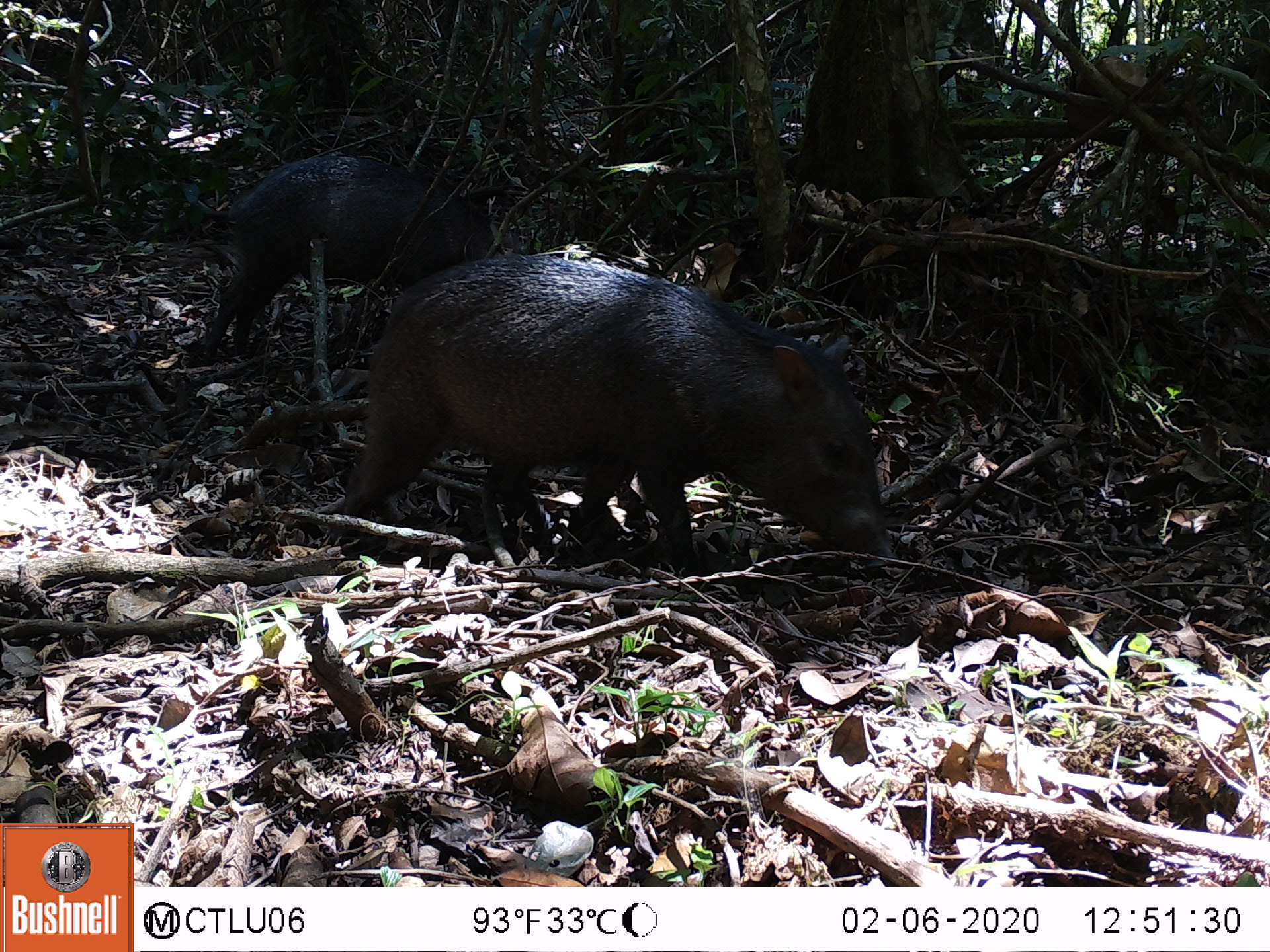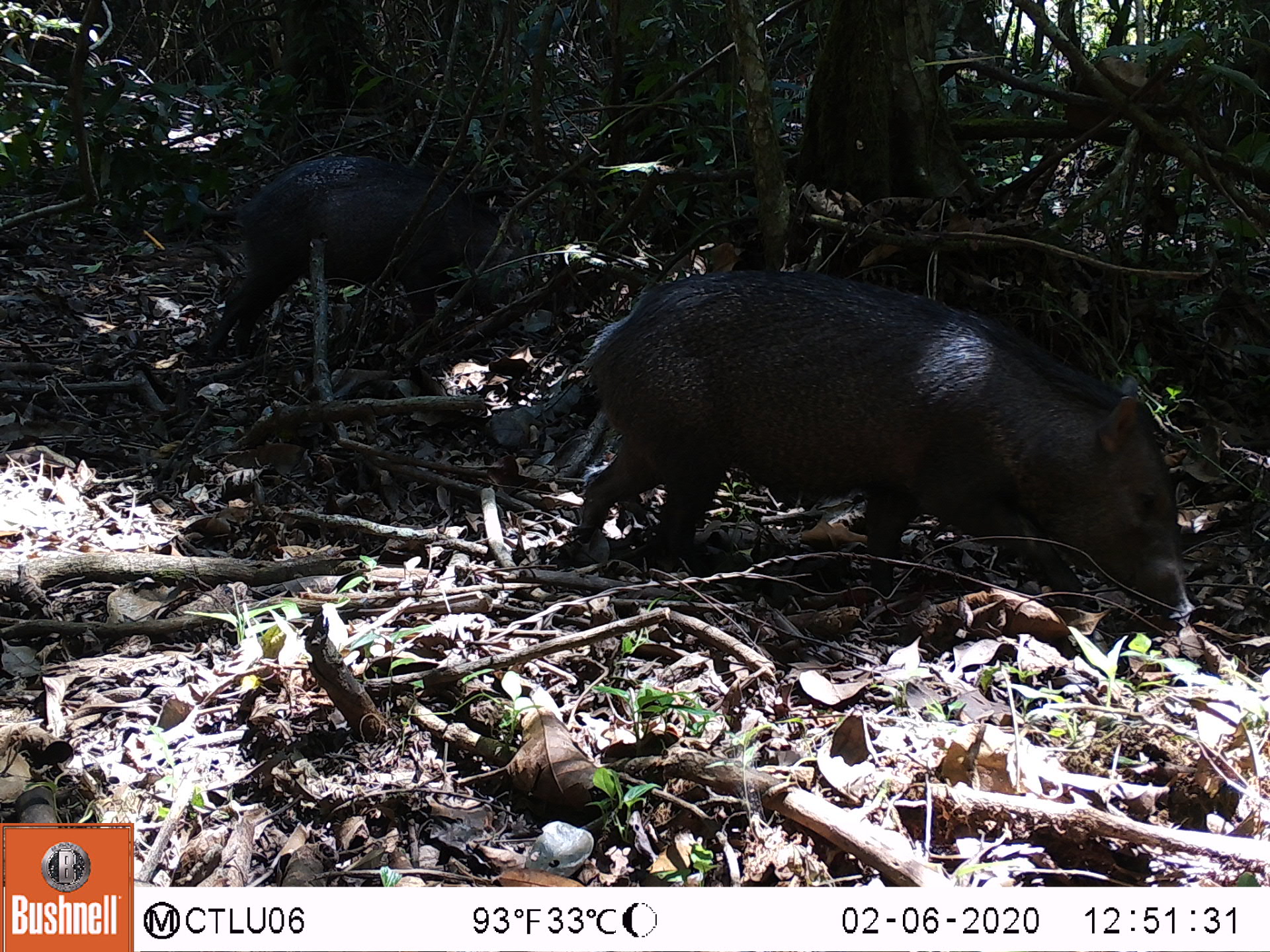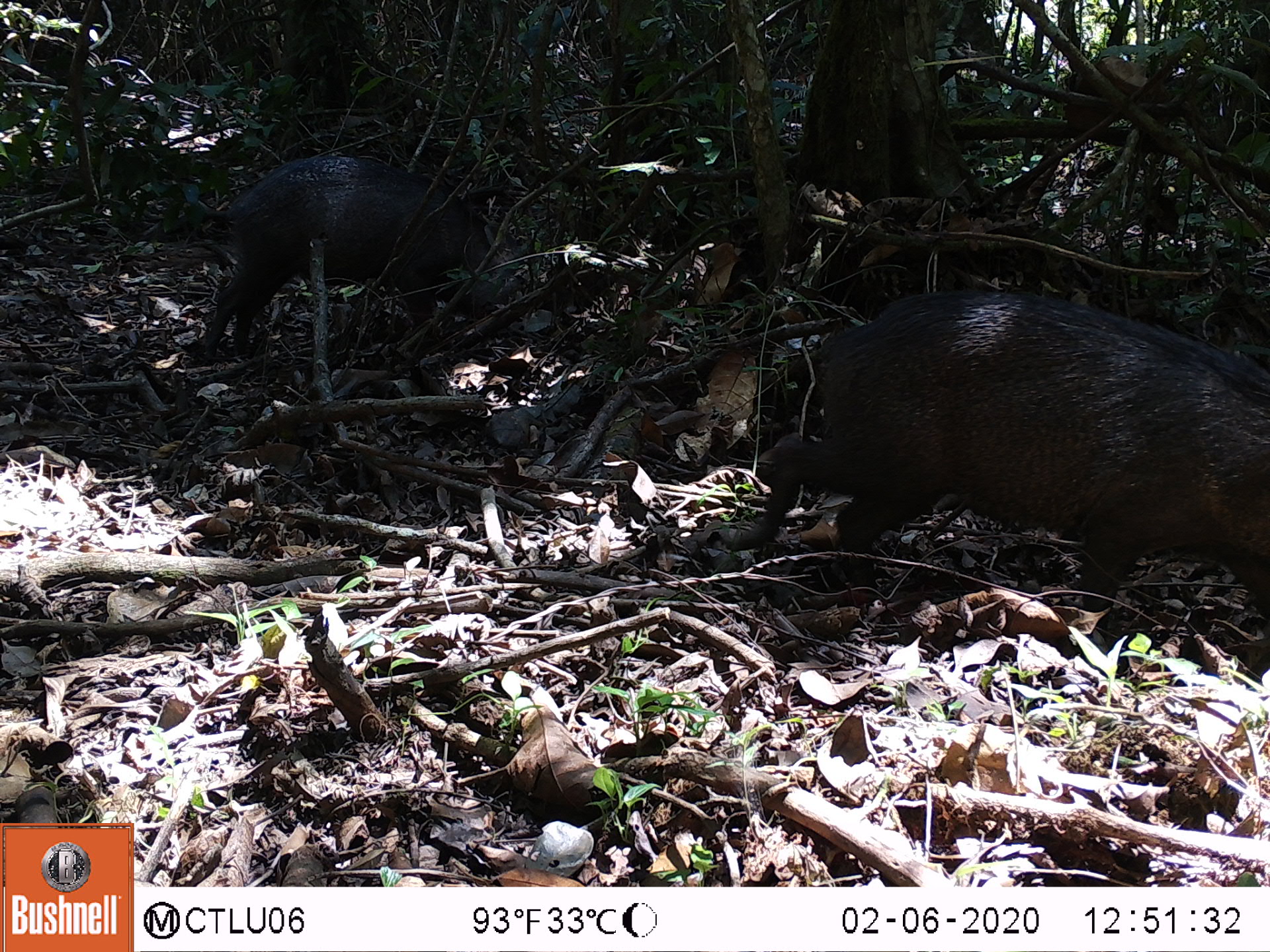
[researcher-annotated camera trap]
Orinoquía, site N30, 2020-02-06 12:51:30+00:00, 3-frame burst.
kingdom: Animalia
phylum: Chordata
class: Mammalia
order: Artiodactyla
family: Tayassuidae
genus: Pecari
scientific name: Pecari tajacu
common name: collared peccary